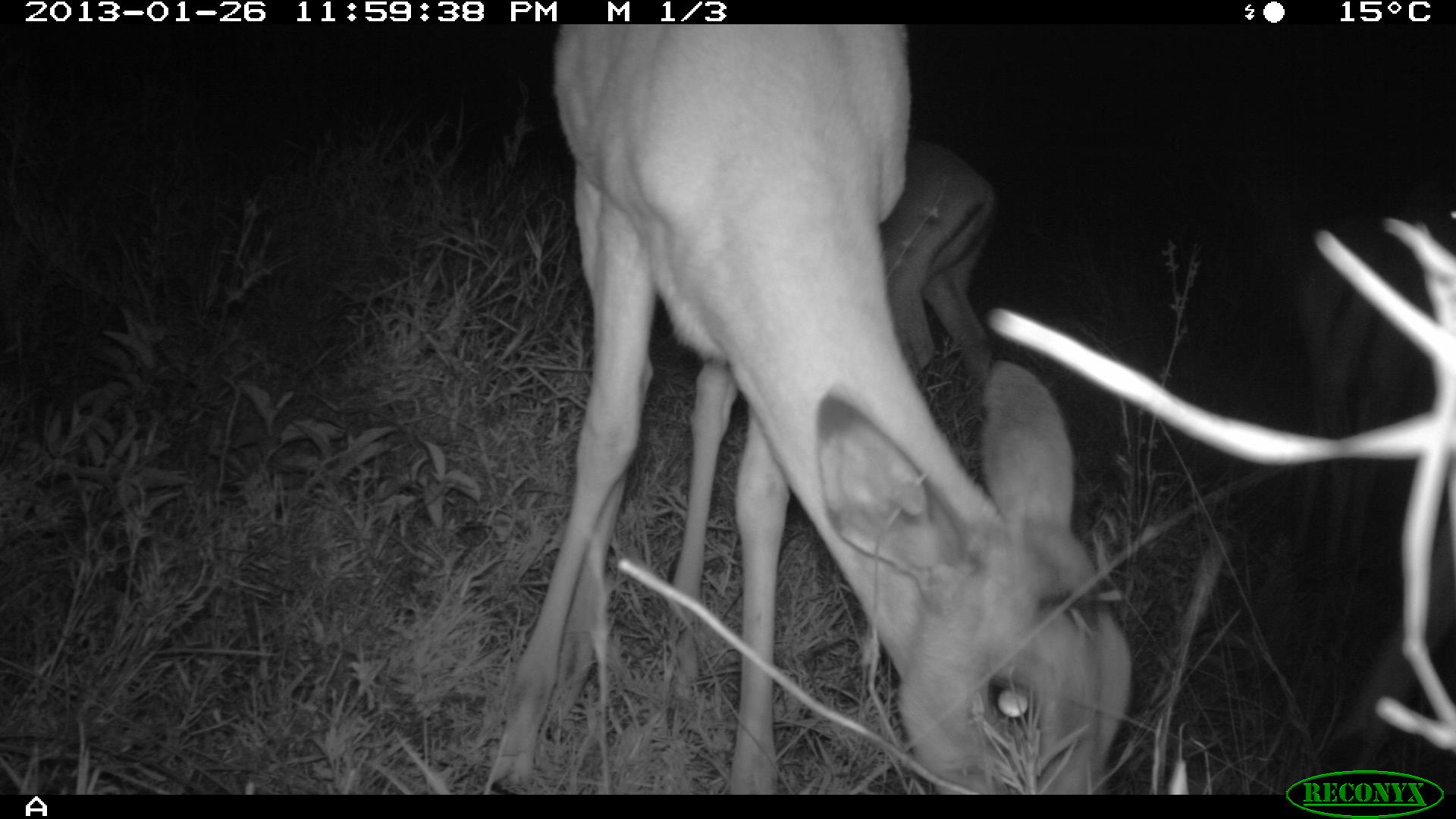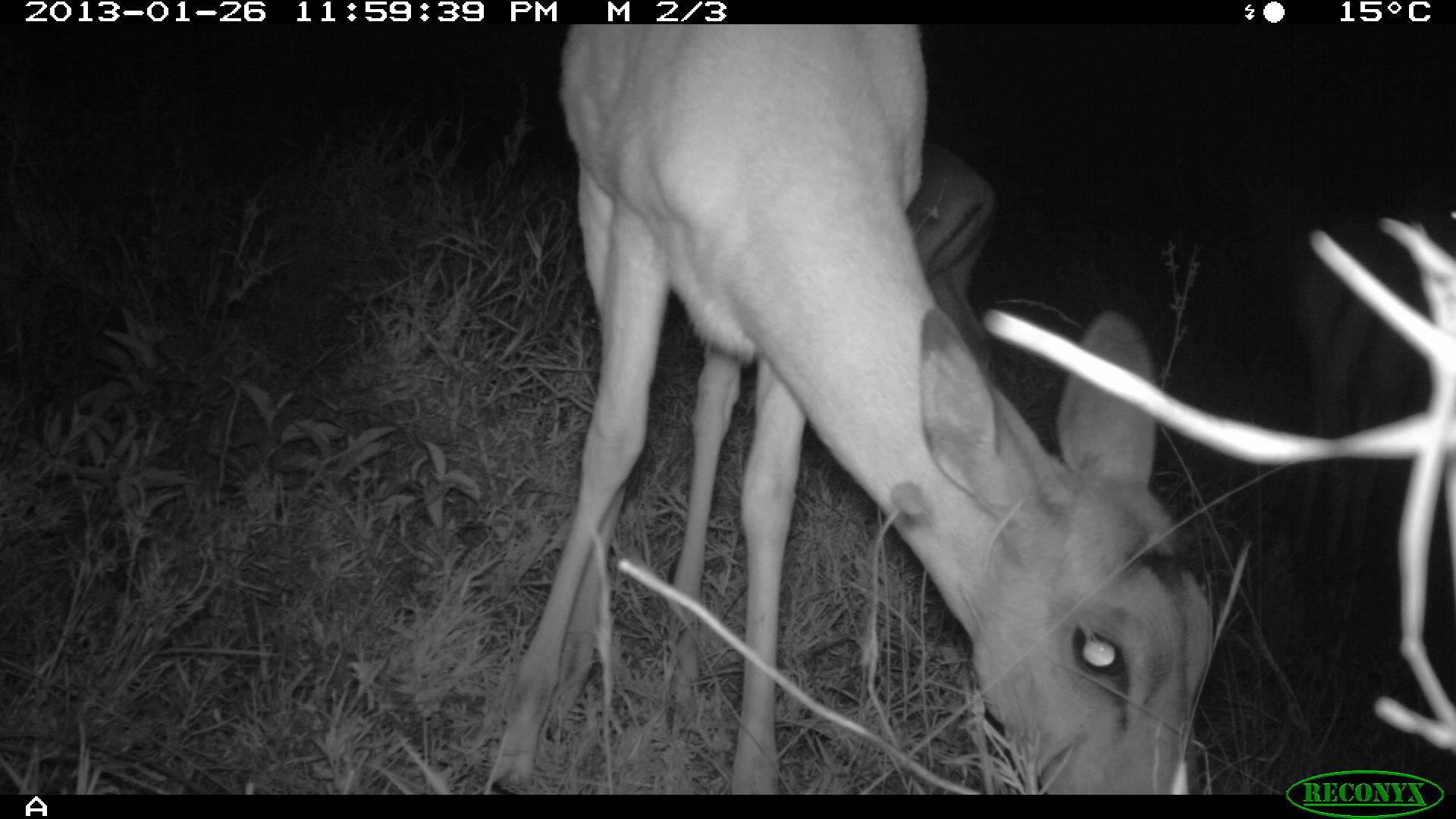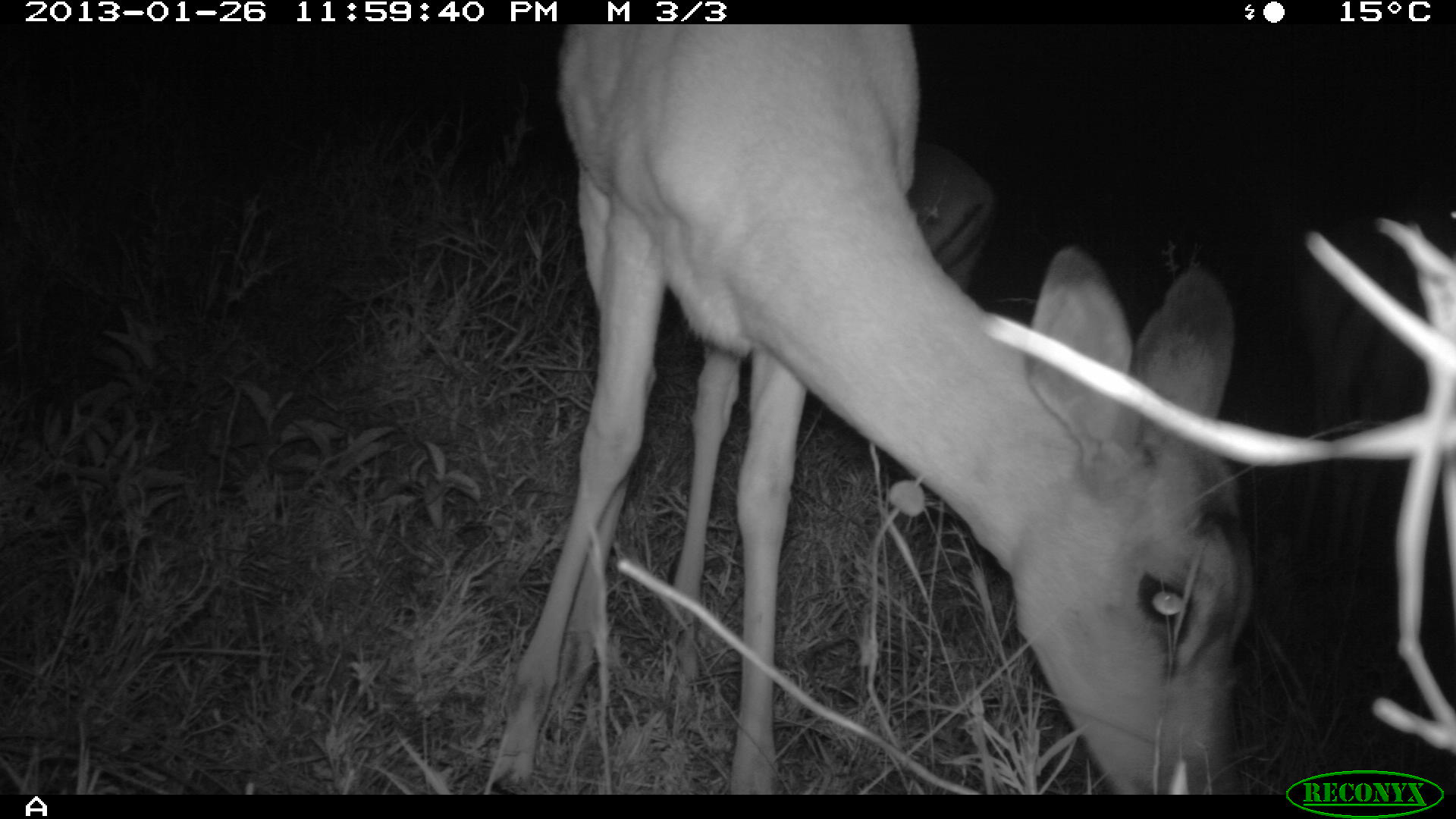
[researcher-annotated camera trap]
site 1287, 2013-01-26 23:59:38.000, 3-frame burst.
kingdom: Animalia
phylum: Chordata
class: Mammalia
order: Artiodactyla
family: Bovidae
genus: Aepyceros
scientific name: Aepyceros melampus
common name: impala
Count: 3.